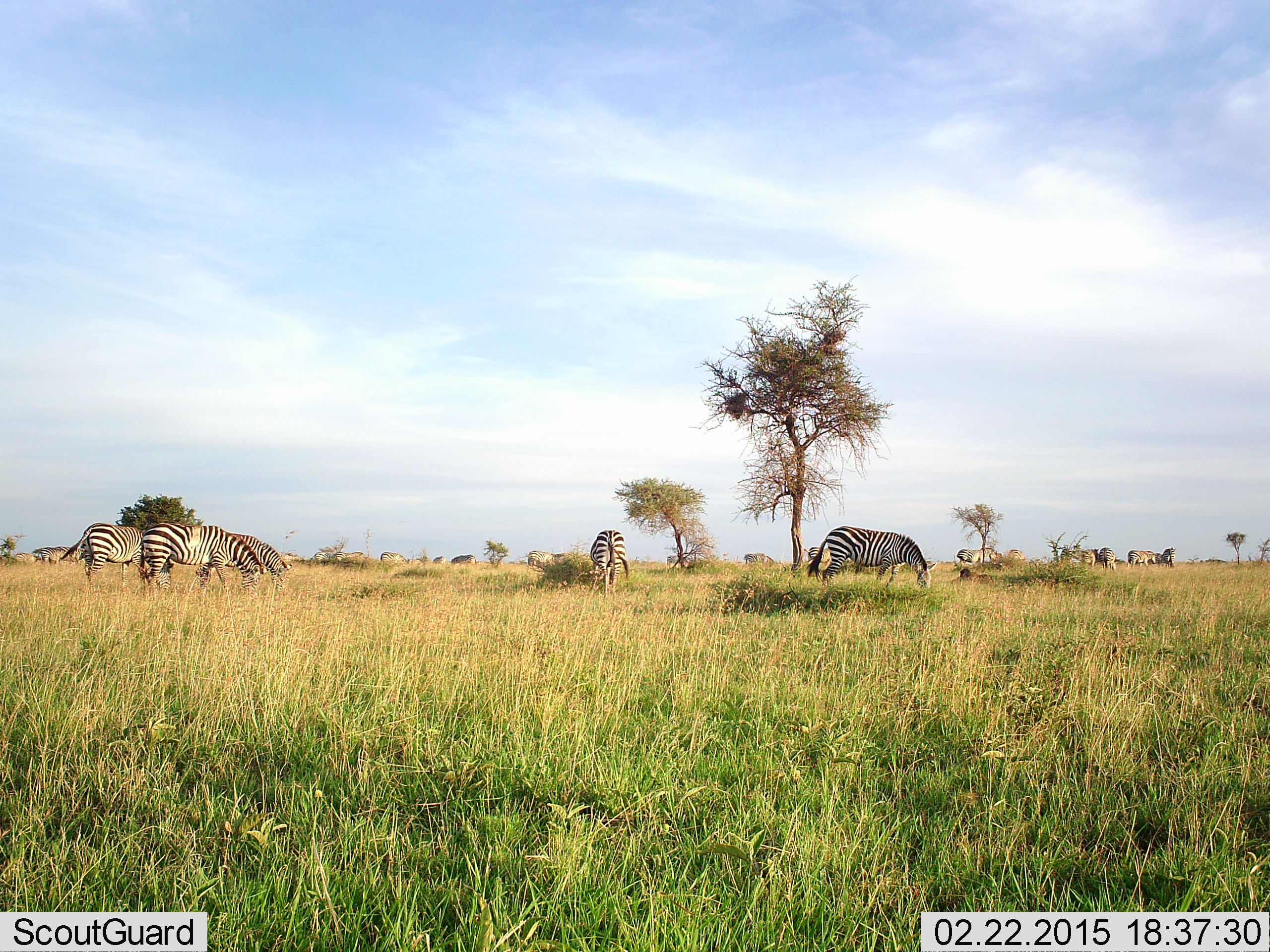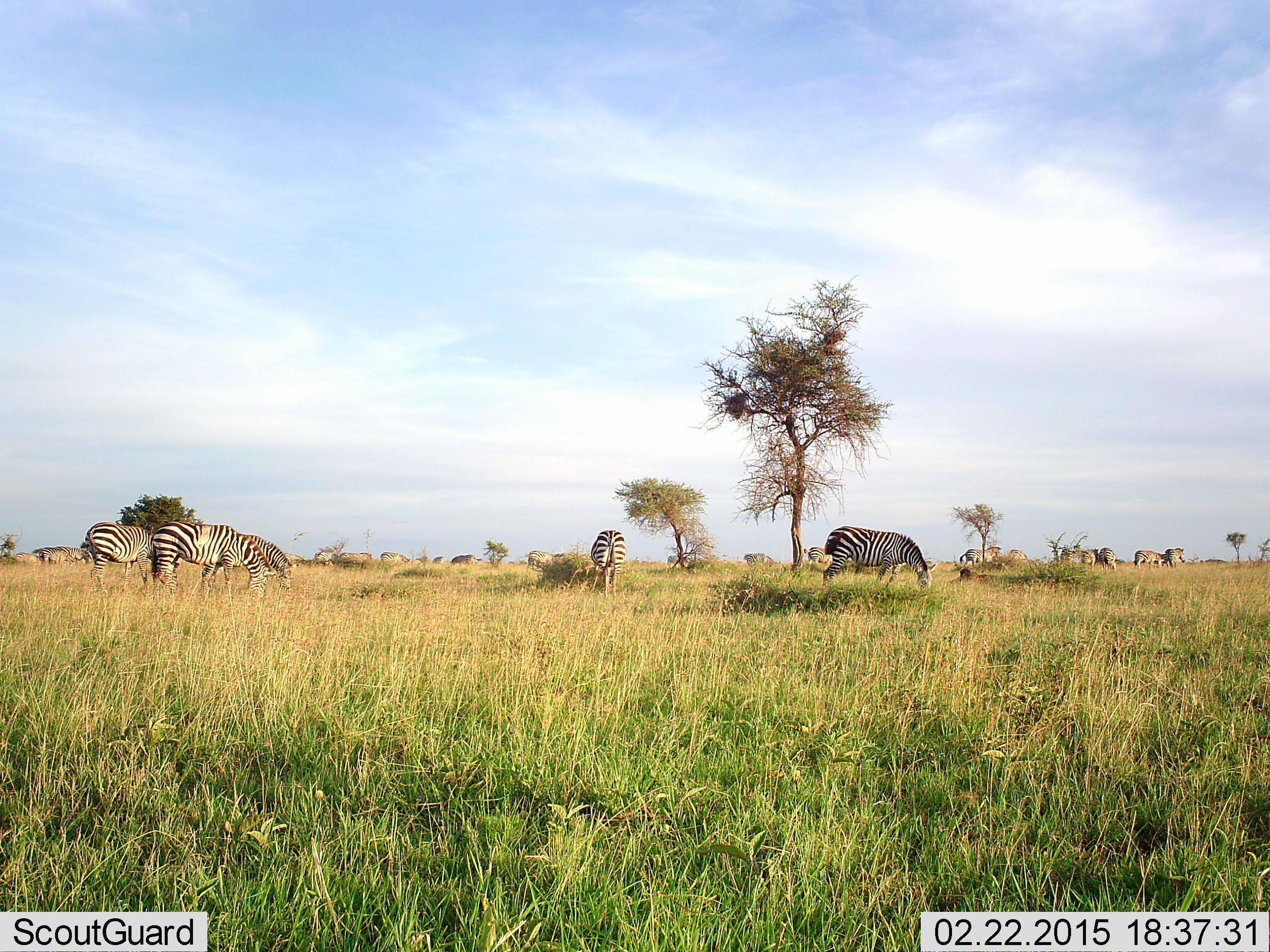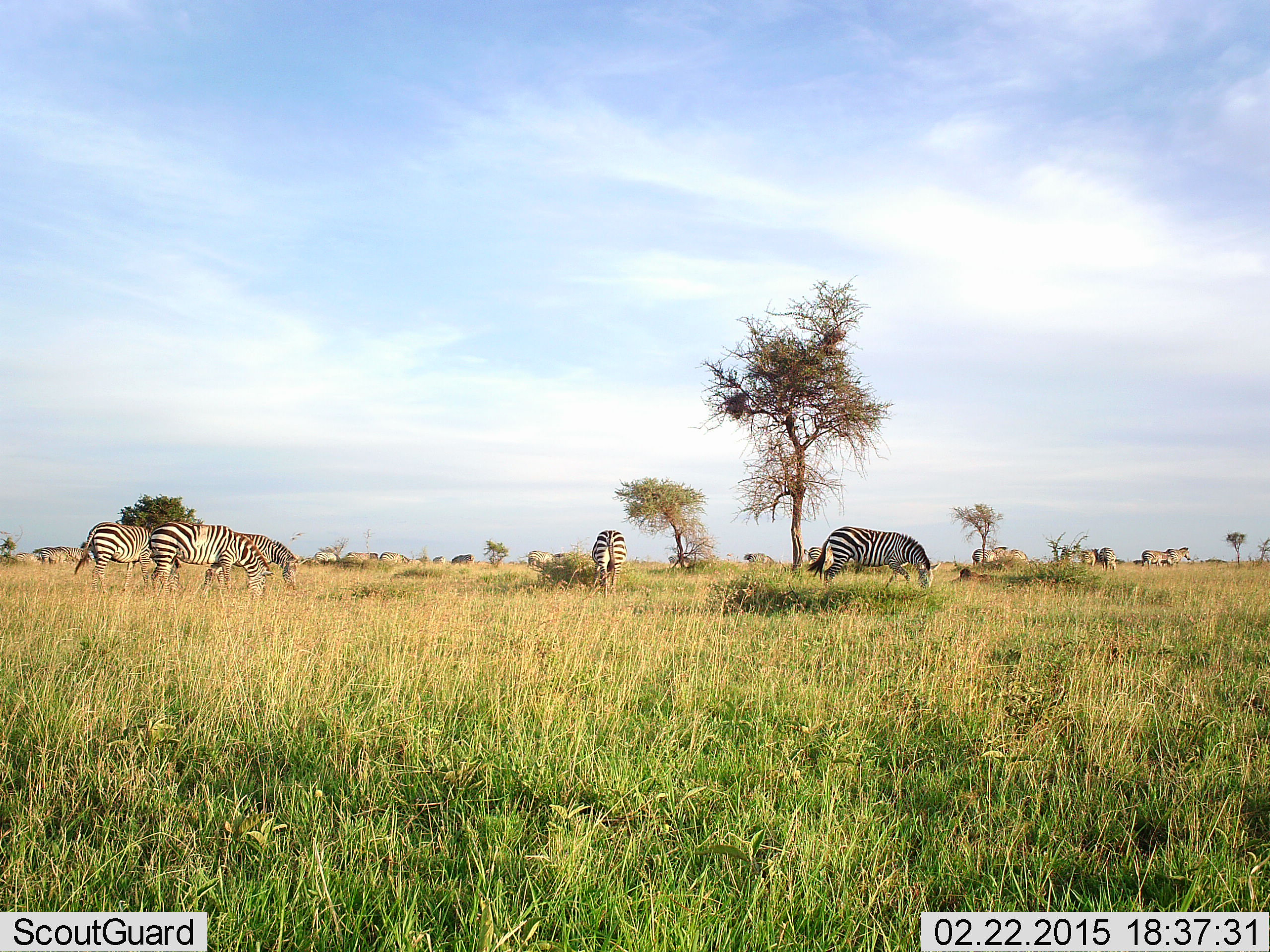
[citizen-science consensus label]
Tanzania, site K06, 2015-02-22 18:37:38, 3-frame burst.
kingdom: Animalia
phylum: Chordata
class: Mammalia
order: Perissodactyla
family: Equidae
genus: Equus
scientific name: Equus quagga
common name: plains zebra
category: zebra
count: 6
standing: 30%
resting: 20%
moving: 50%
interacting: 0%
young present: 0%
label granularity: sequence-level